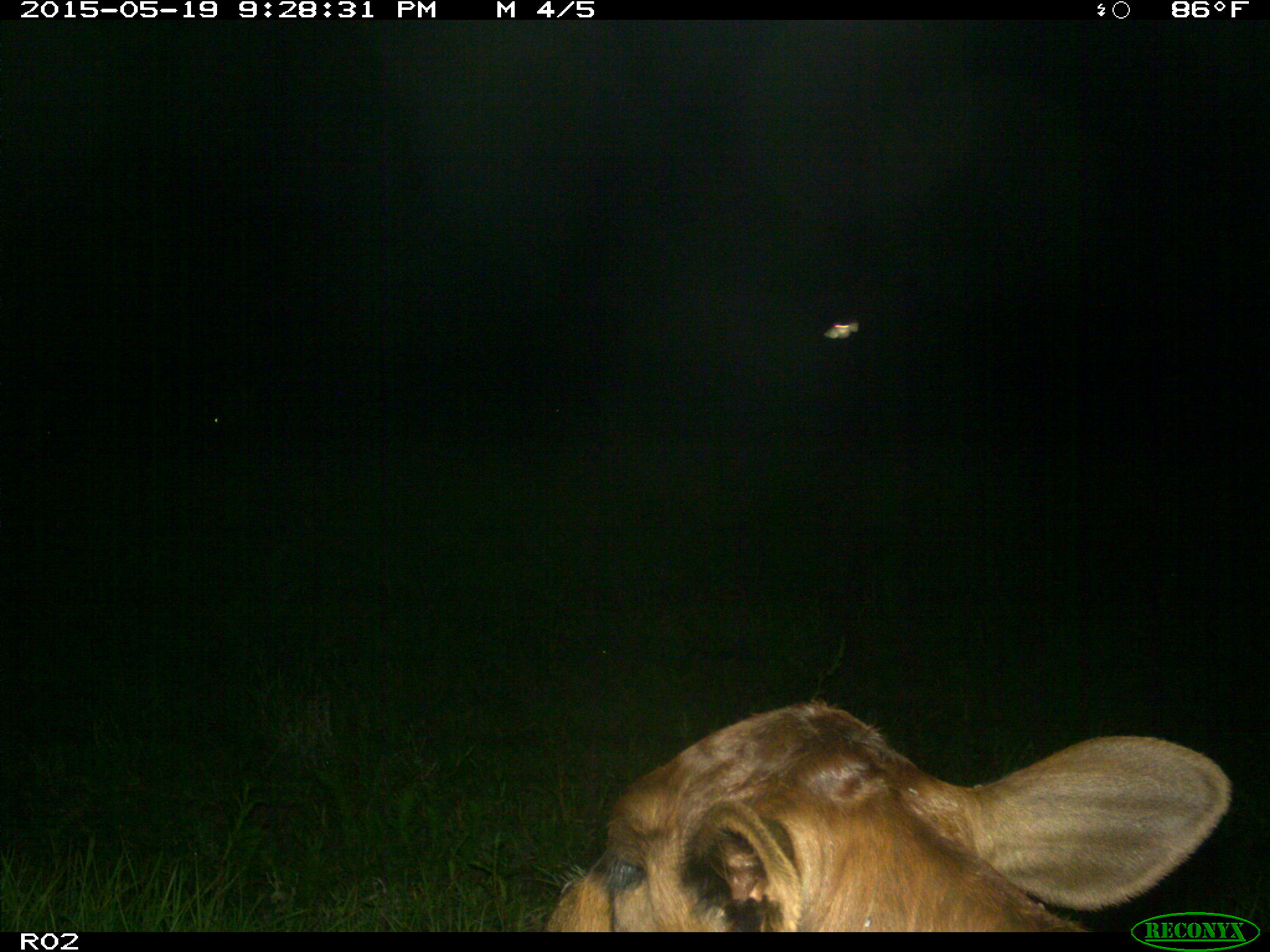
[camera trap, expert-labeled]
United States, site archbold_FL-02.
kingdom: Animalia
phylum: Chordata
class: Mammalia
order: Artiodactyla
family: Bovidae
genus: Bos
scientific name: Bos taurus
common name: domestic cow